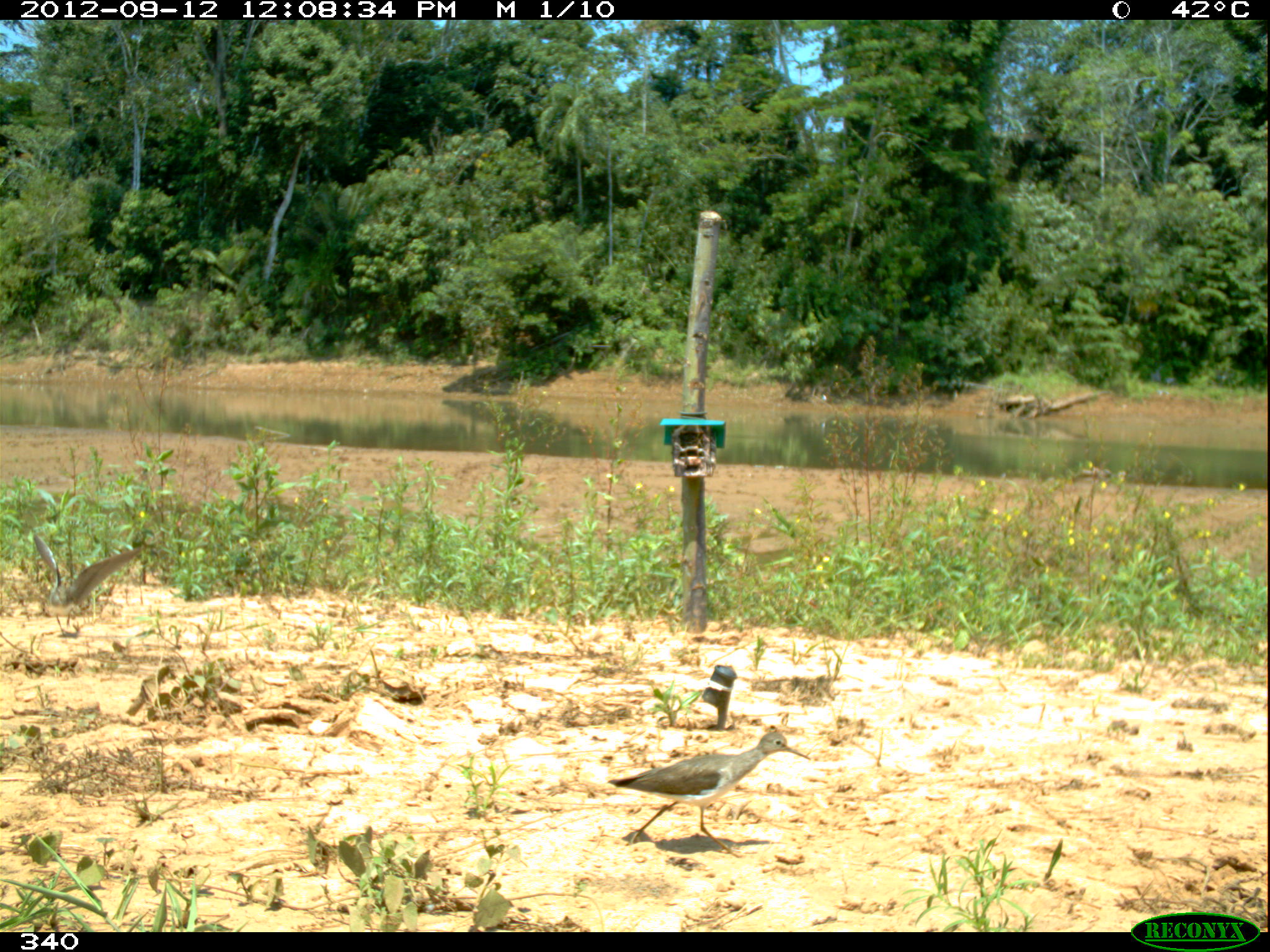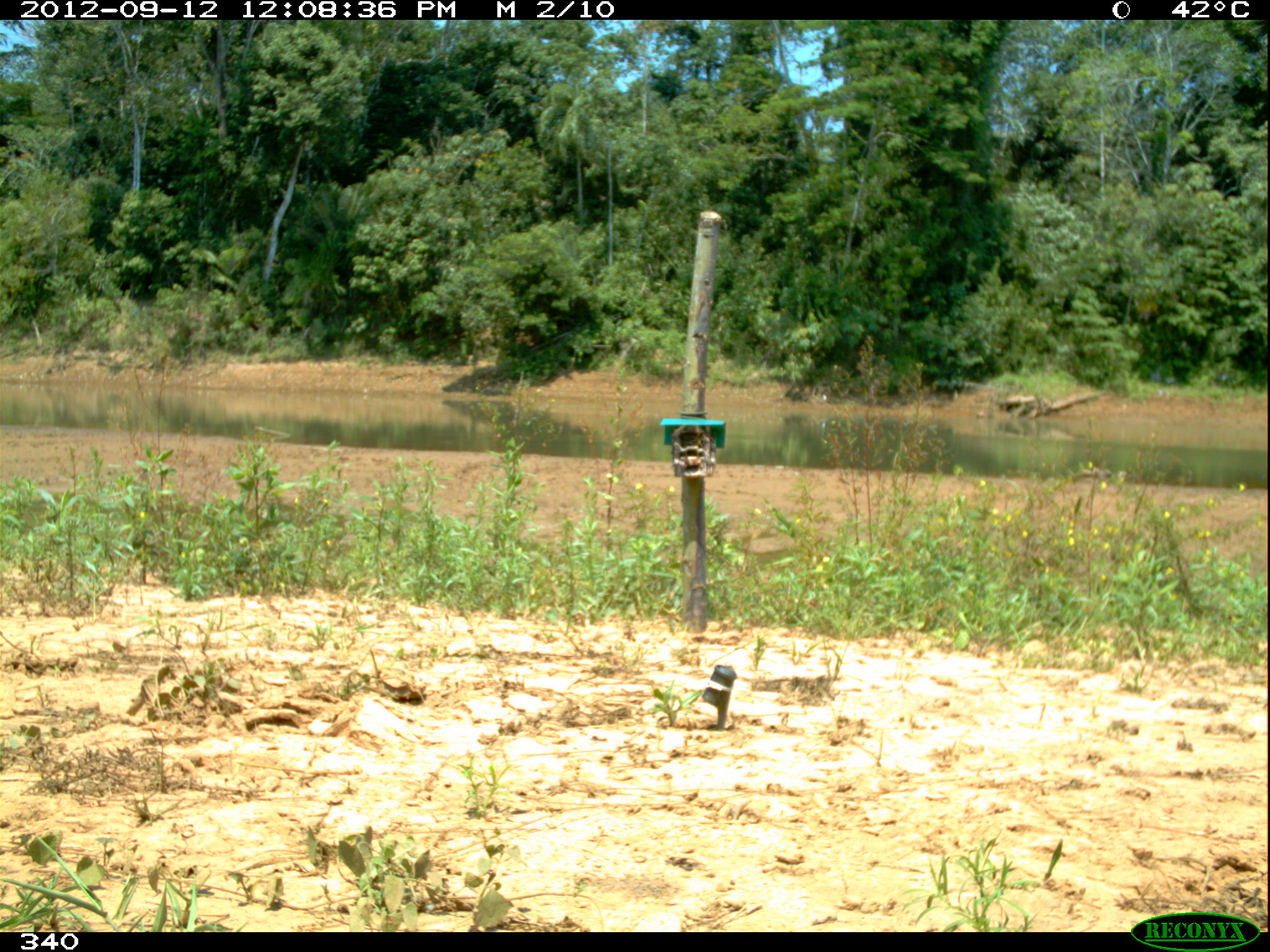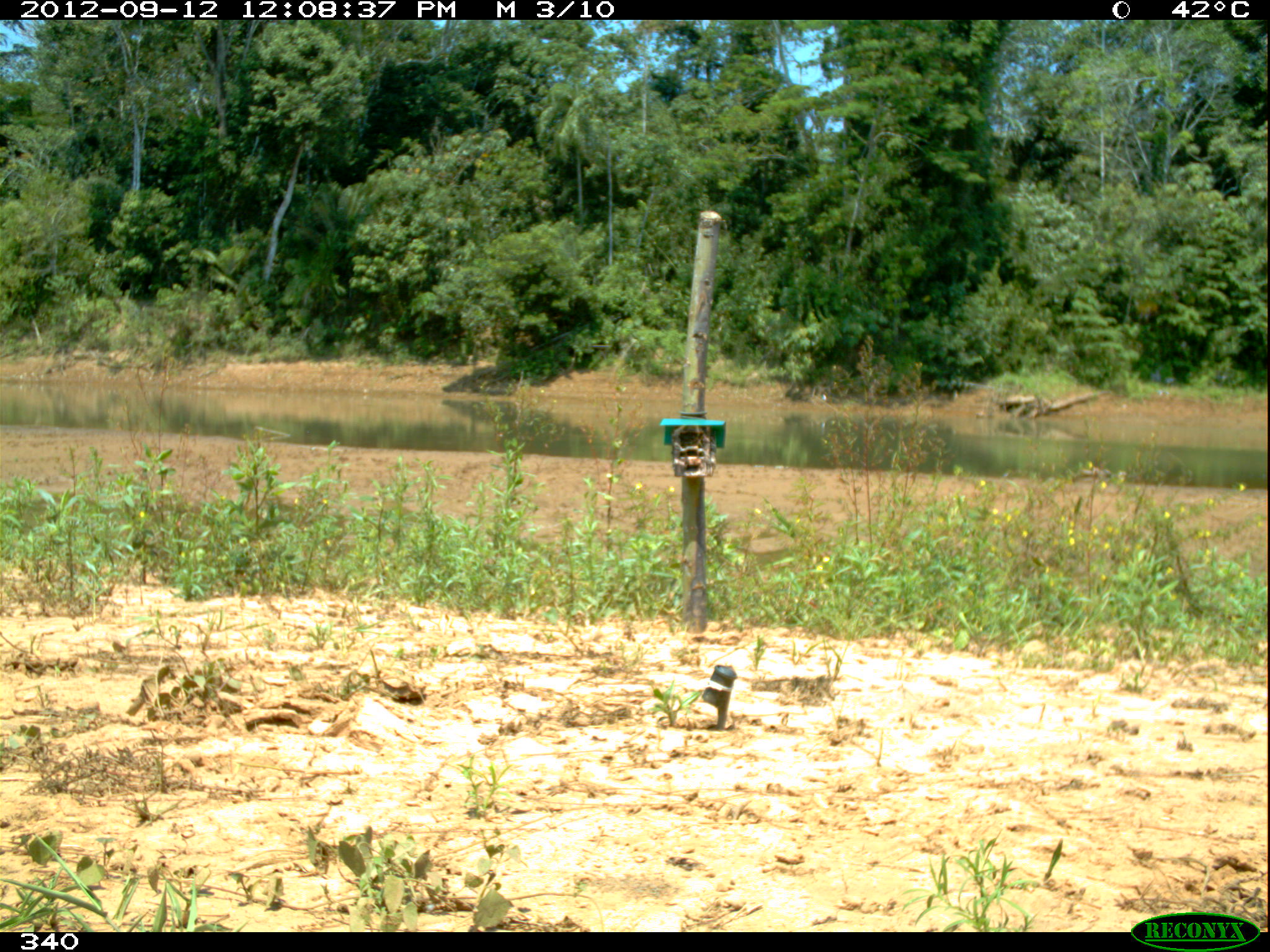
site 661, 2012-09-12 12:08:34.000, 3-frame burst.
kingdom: Animalia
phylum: Chordata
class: Aves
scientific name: Aves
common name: bird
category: unknown bird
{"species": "unknown bird (bird) (Aves)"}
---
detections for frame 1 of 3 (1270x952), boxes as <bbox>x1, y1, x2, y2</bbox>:
unknown bird: <bbox>604, 729, 811, 855</bbox>; <bbox>30, 531, 149, 636</bbox>